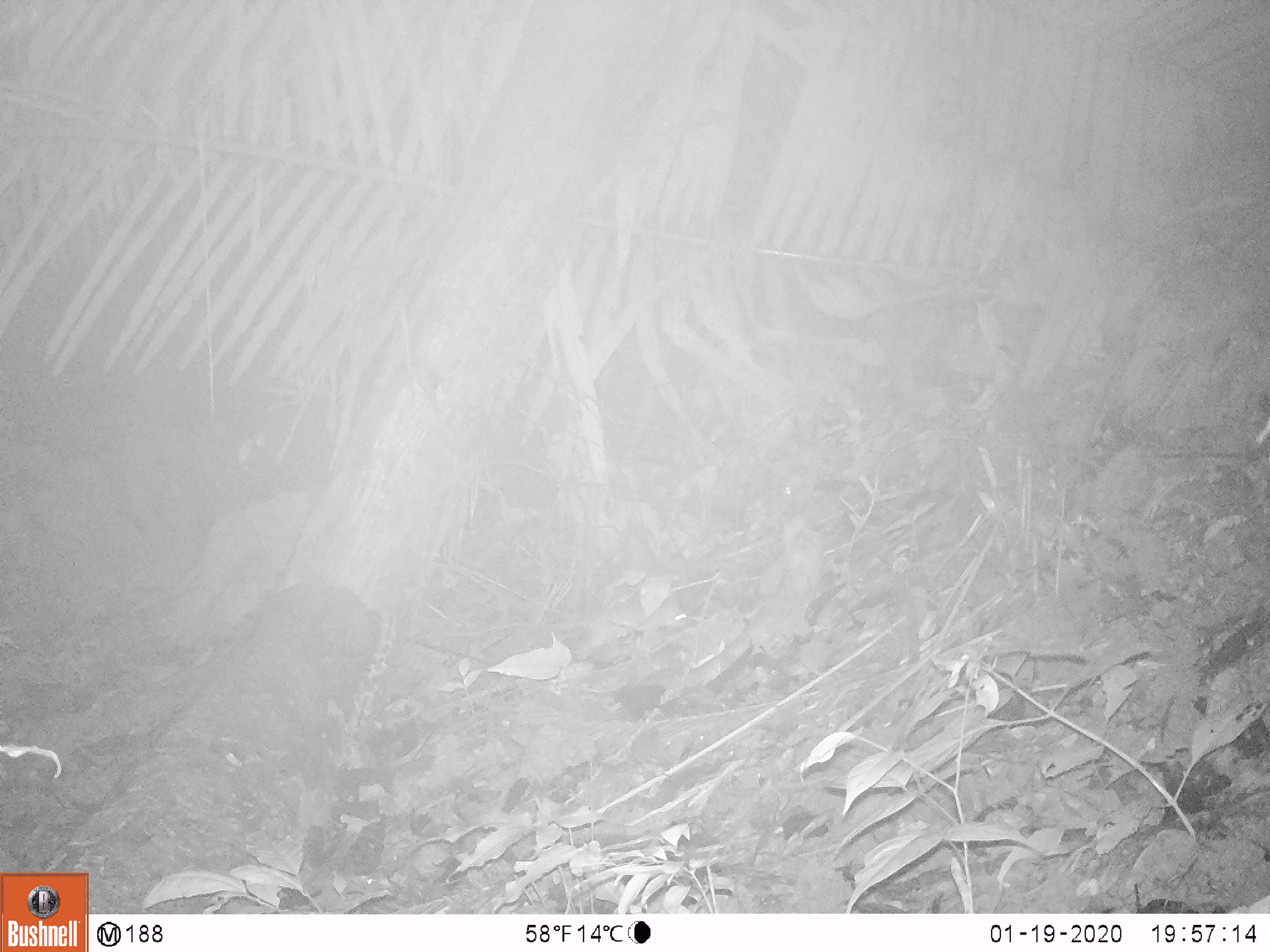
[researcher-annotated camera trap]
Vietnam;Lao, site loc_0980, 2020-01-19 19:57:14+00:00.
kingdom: Animalia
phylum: Chordata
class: Mammalia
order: Rodentia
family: Muridae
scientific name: Muridae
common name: old-world mice and rats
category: unidentified murid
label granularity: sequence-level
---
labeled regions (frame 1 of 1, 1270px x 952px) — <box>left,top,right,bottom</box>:
unidentified murid: <box>576,599,688,659</box>